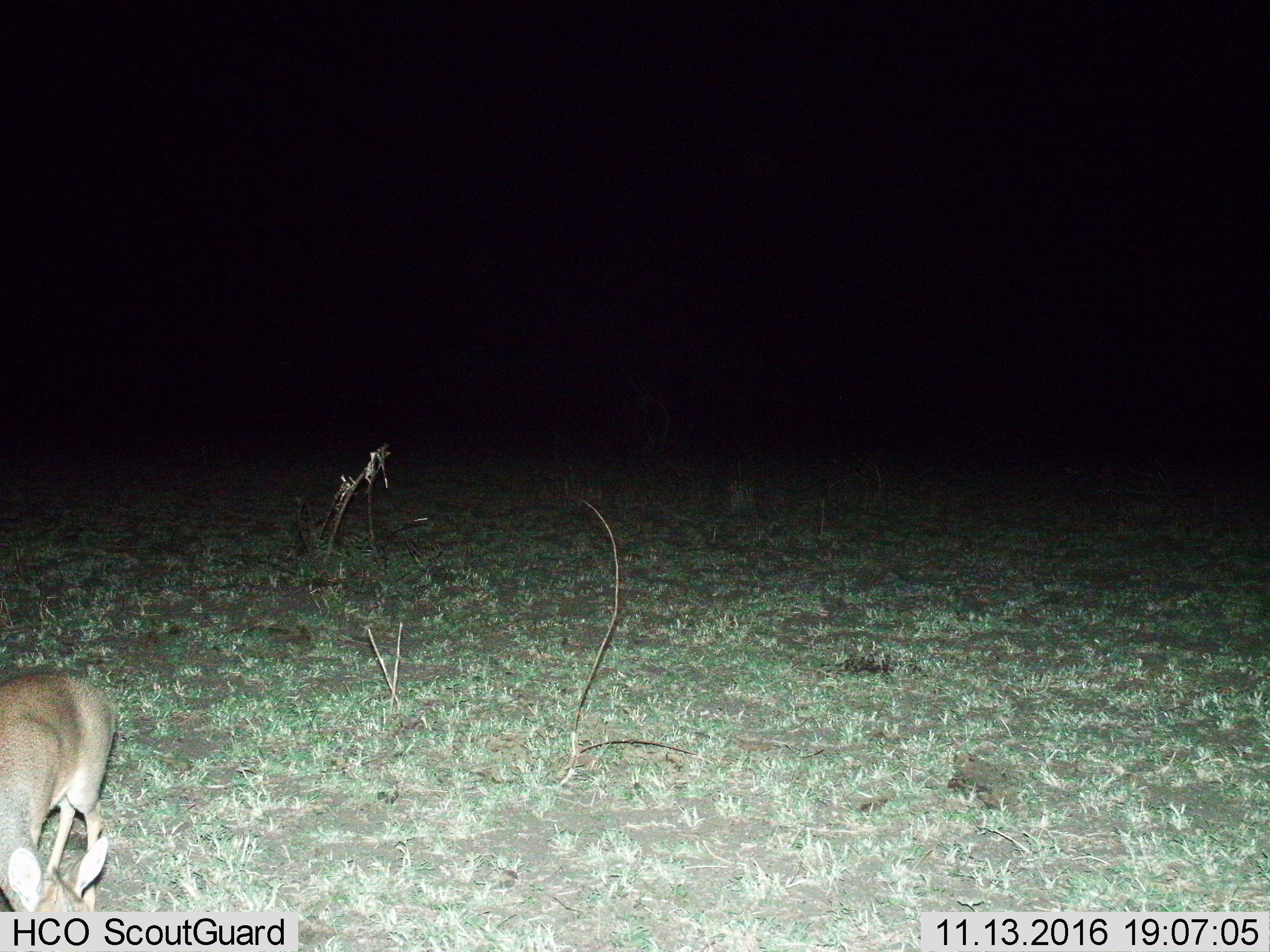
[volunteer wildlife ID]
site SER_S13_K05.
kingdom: Animalia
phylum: Chordata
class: Mammalia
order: Artiodactyla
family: Bovidae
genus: Madoqua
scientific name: Madoqua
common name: dik-dik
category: dikdik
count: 1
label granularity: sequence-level